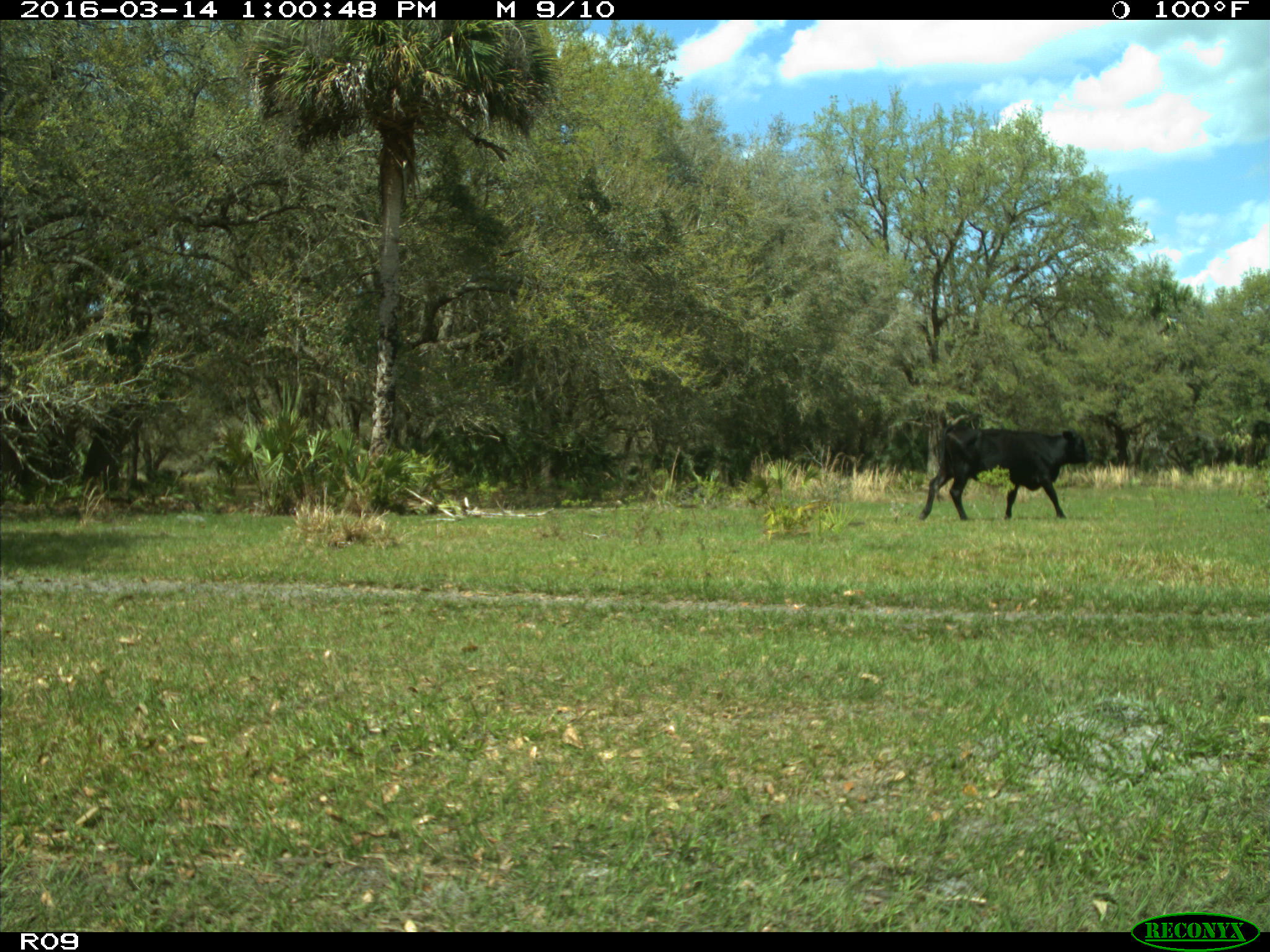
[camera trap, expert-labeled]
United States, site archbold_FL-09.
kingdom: Animalia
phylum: Chordata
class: Mammalia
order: Artiodactyla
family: Bovidae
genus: Bos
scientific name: Bos taurus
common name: domestic cow